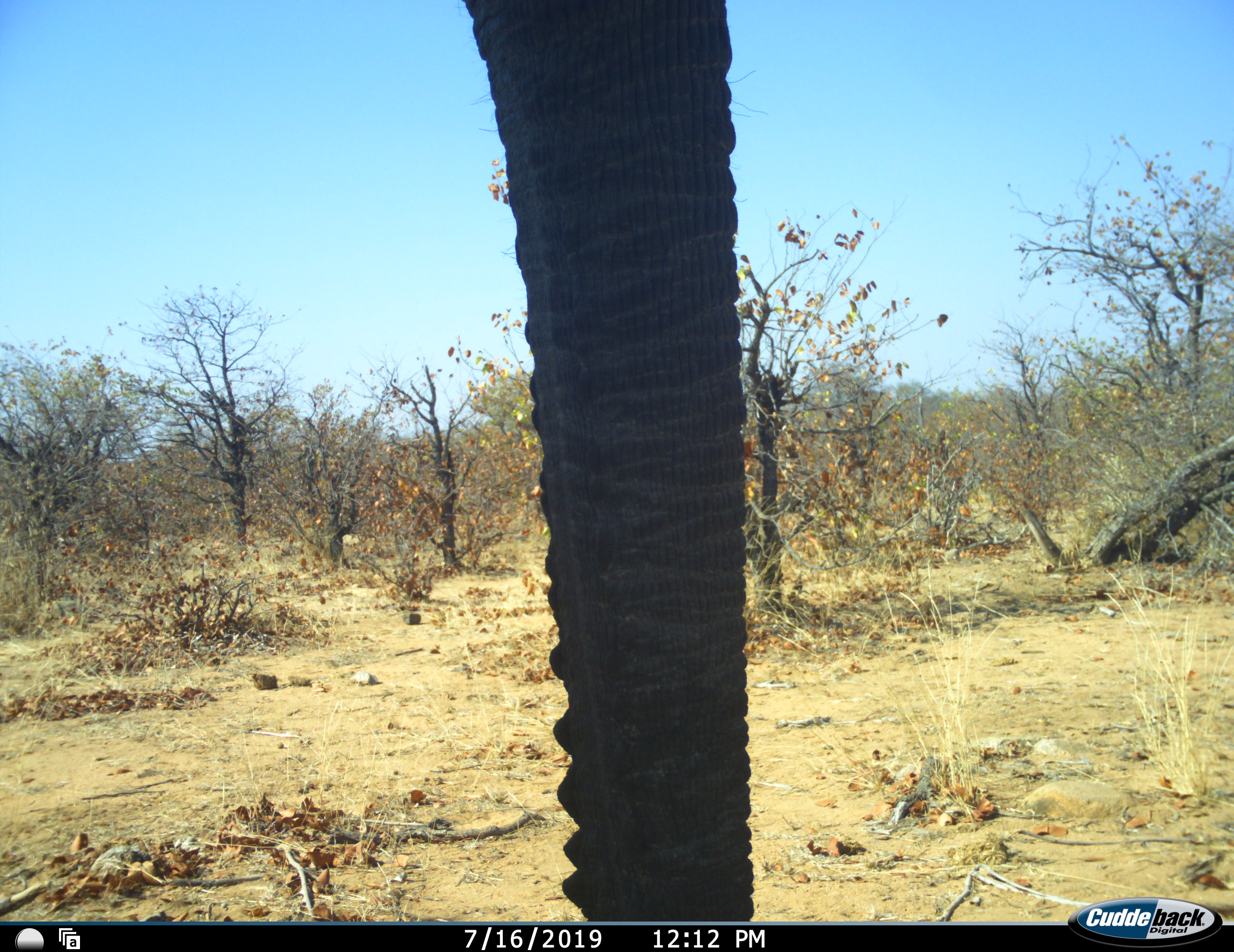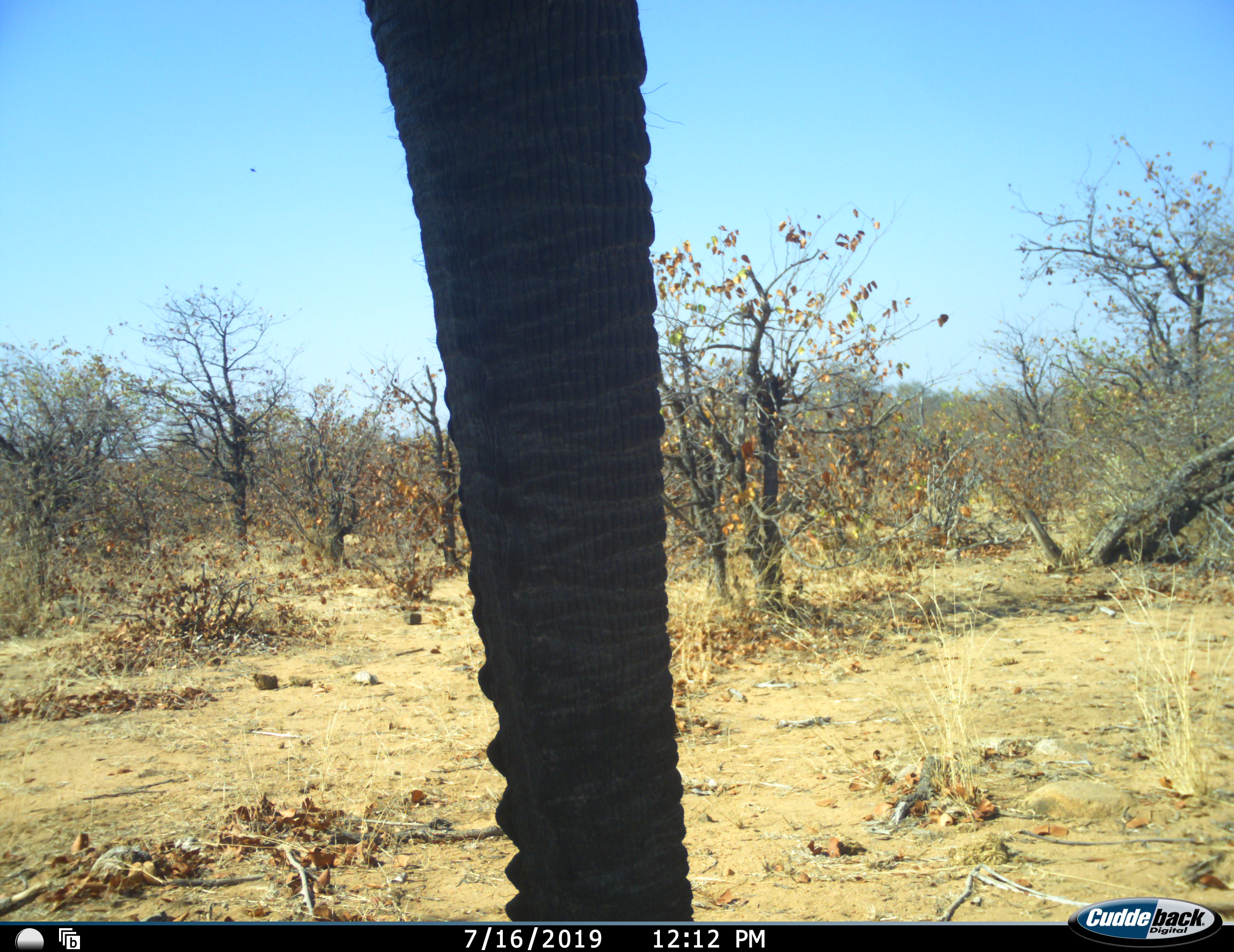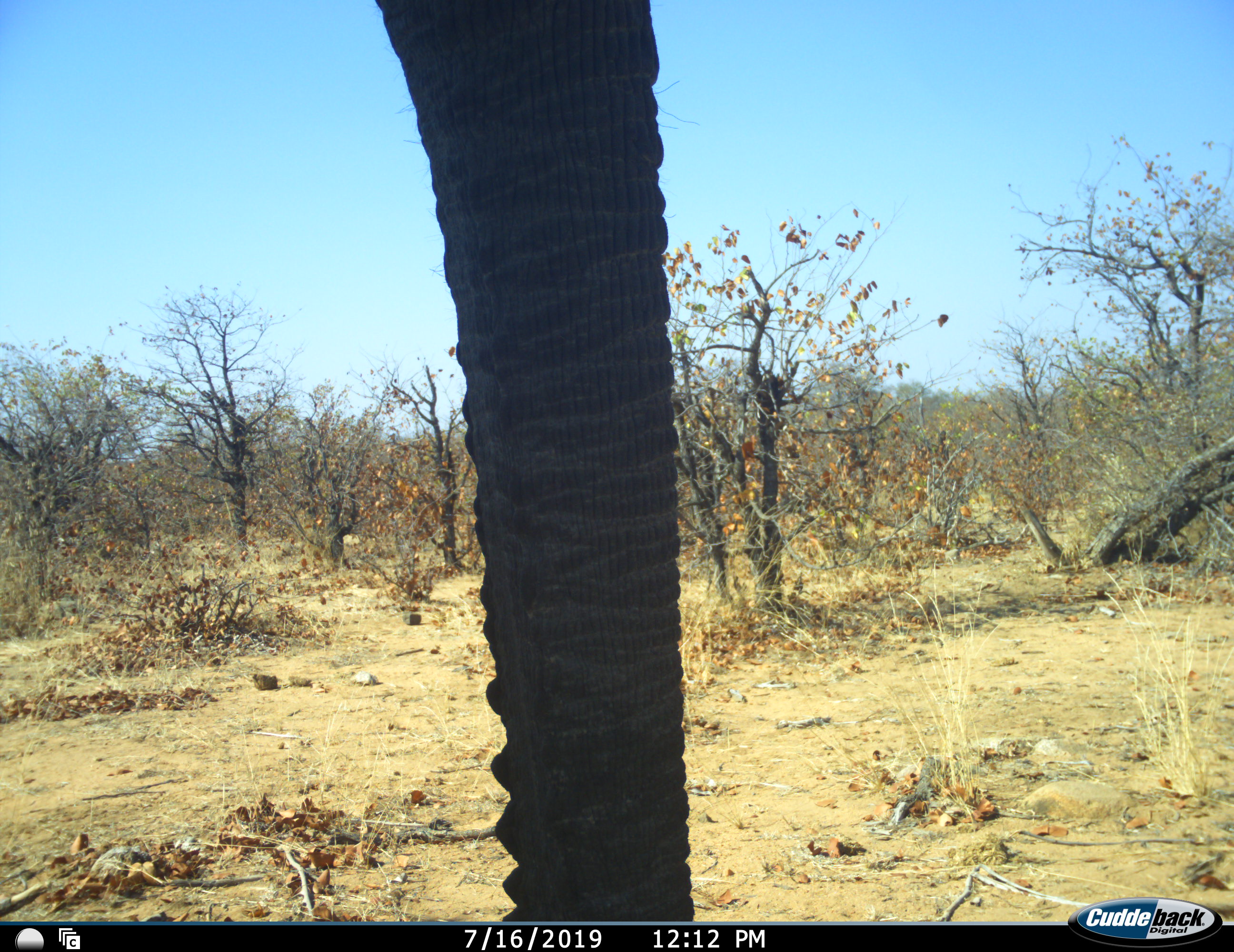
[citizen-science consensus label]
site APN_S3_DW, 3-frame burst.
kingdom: Animalia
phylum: Chordata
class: Mammalia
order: Proboscidea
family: Elephantidae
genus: Loxodonta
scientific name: Loxodonta africana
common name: african bush elephant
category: elephant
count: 1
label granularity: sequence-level